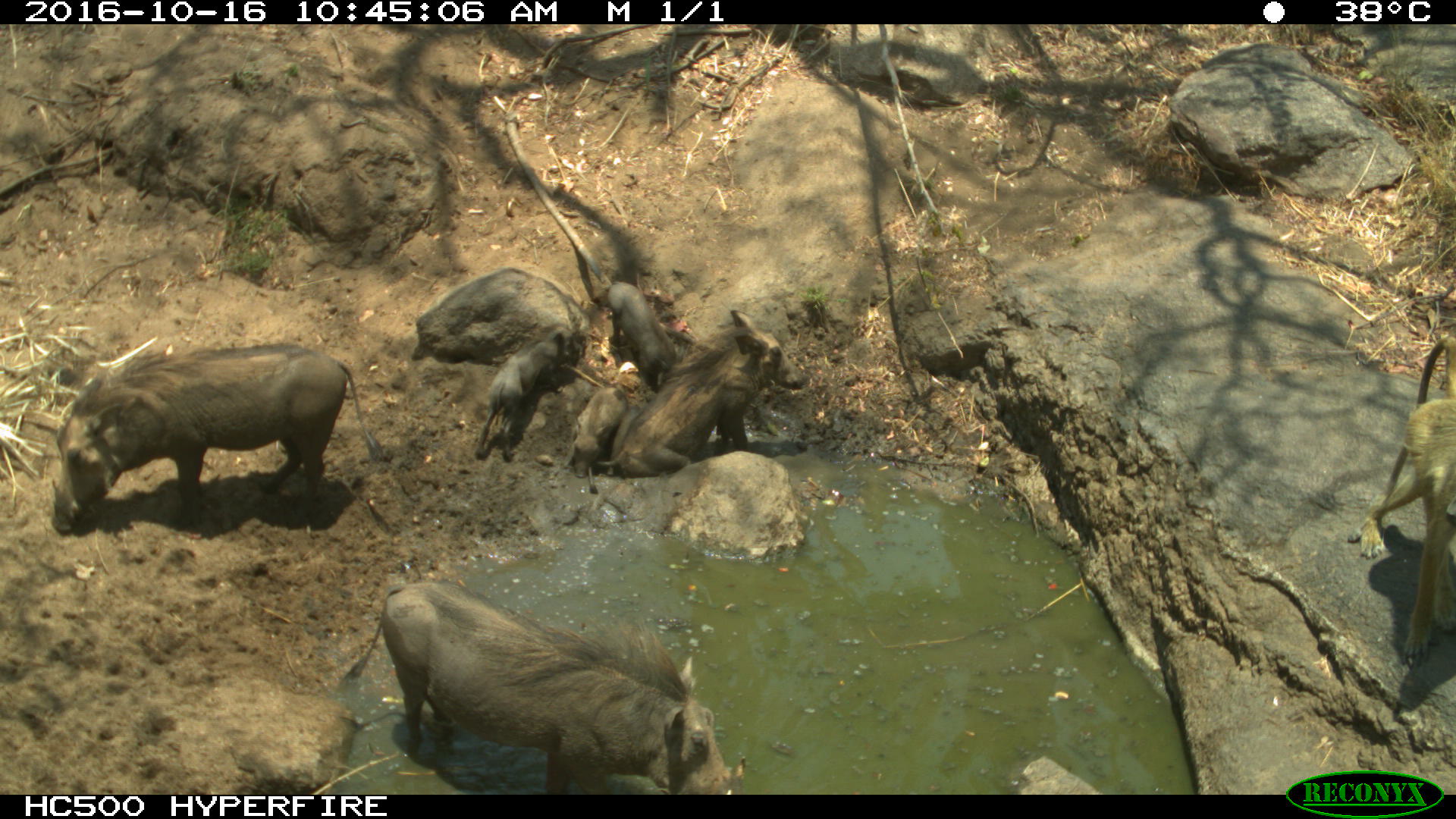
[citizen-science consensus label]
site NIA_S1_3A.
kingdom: Animalia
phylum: Chordata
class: Mammalia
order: Primates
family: Cercopithecidae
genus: Papio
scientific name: Papio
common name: baboon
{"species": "baboon (Papio)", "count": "1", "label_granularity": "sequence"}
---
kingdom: Animalia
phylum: Chordata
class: Mammalia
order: Artiodactyla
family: Suidae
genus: Phacochoerus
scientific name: Phacochoerus africanus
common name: warthog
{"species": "warthog (Phacochoerus africanus)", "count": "6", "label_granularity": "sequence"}